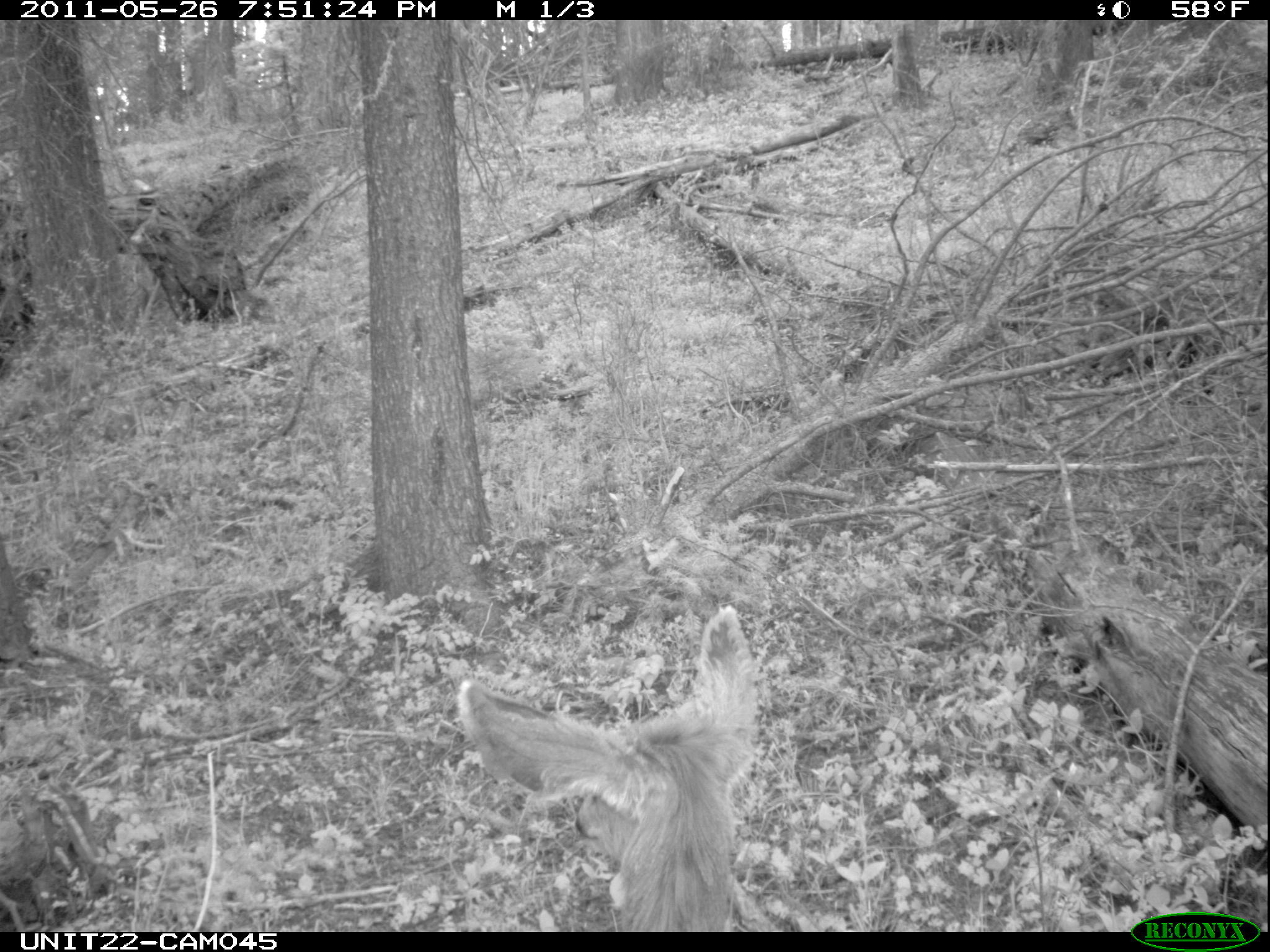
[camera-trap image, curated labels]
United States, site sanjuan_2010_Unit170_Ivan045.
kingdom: Animalia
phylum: Chordata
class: Mammalia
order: Artiodactyla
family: Cervidae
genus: Odocoileus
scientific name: Odocoileus hemionus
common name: mule deer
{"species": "Odocoileus hemionus (mule deer)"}